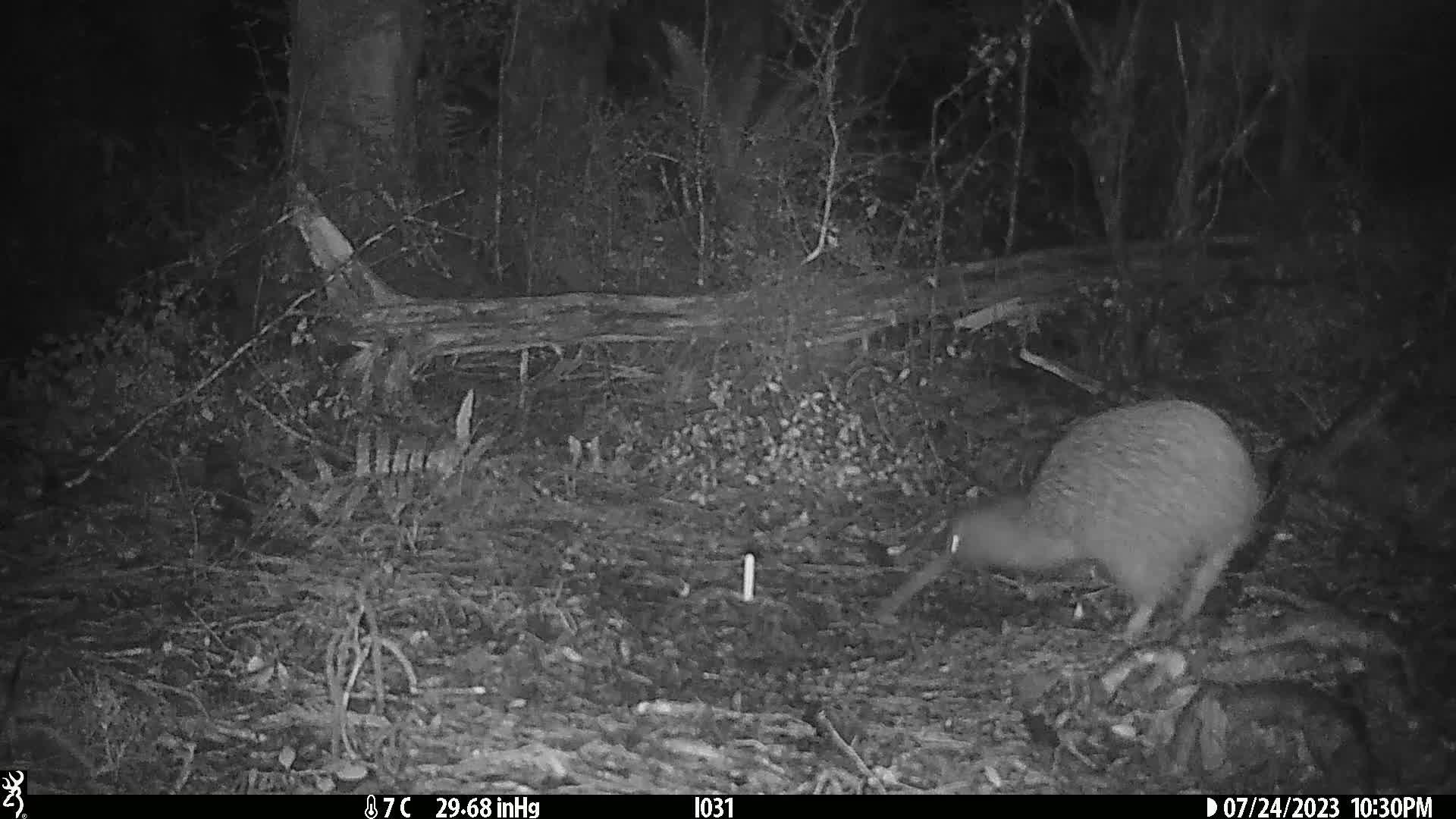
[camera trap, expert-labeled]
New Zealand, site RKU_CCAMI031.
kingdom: Animalia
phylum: Chordata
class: Aves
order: Apterygiformes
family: Apterygidae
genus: Apteryx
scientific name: Apteryx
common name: kiwi